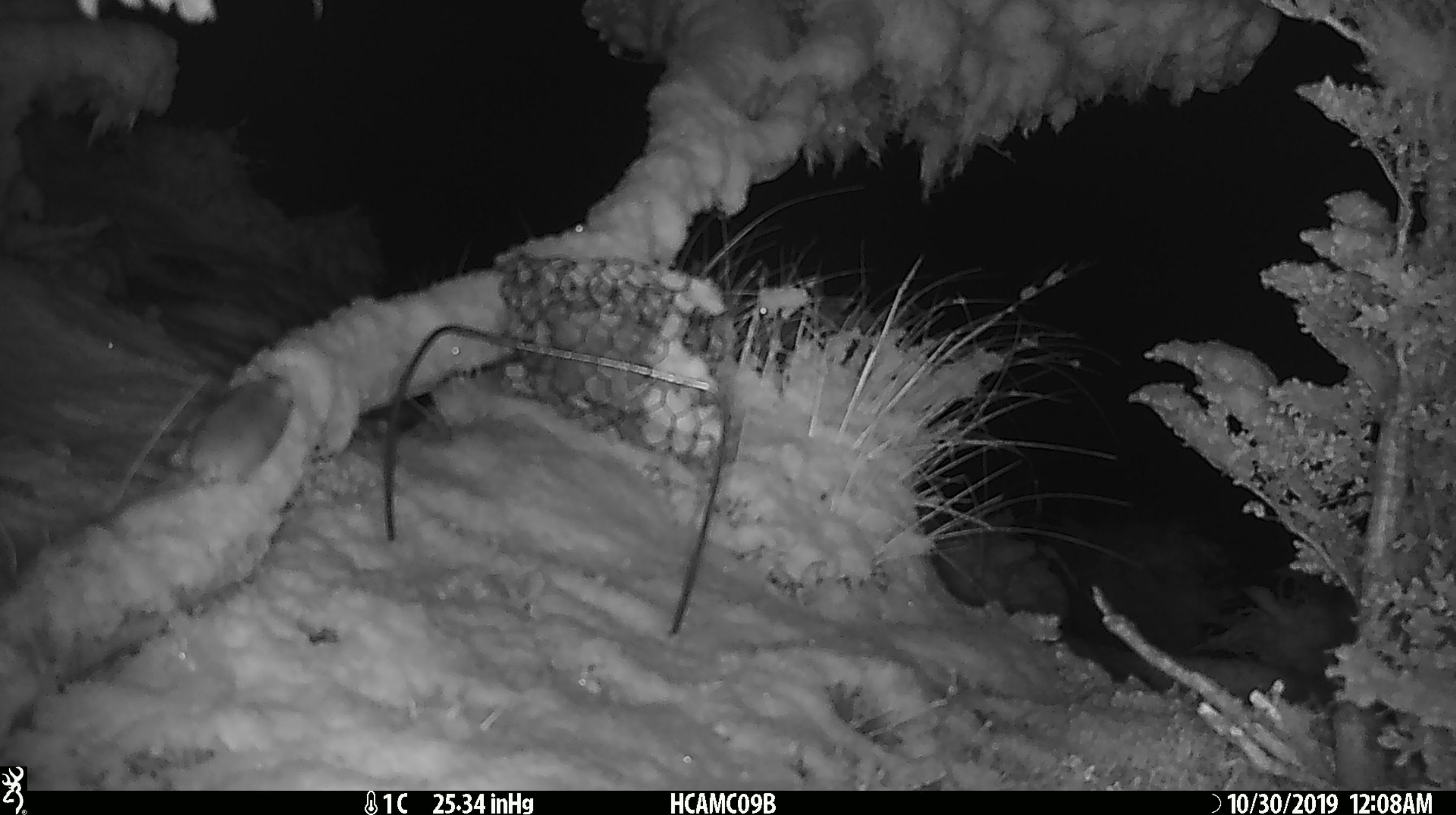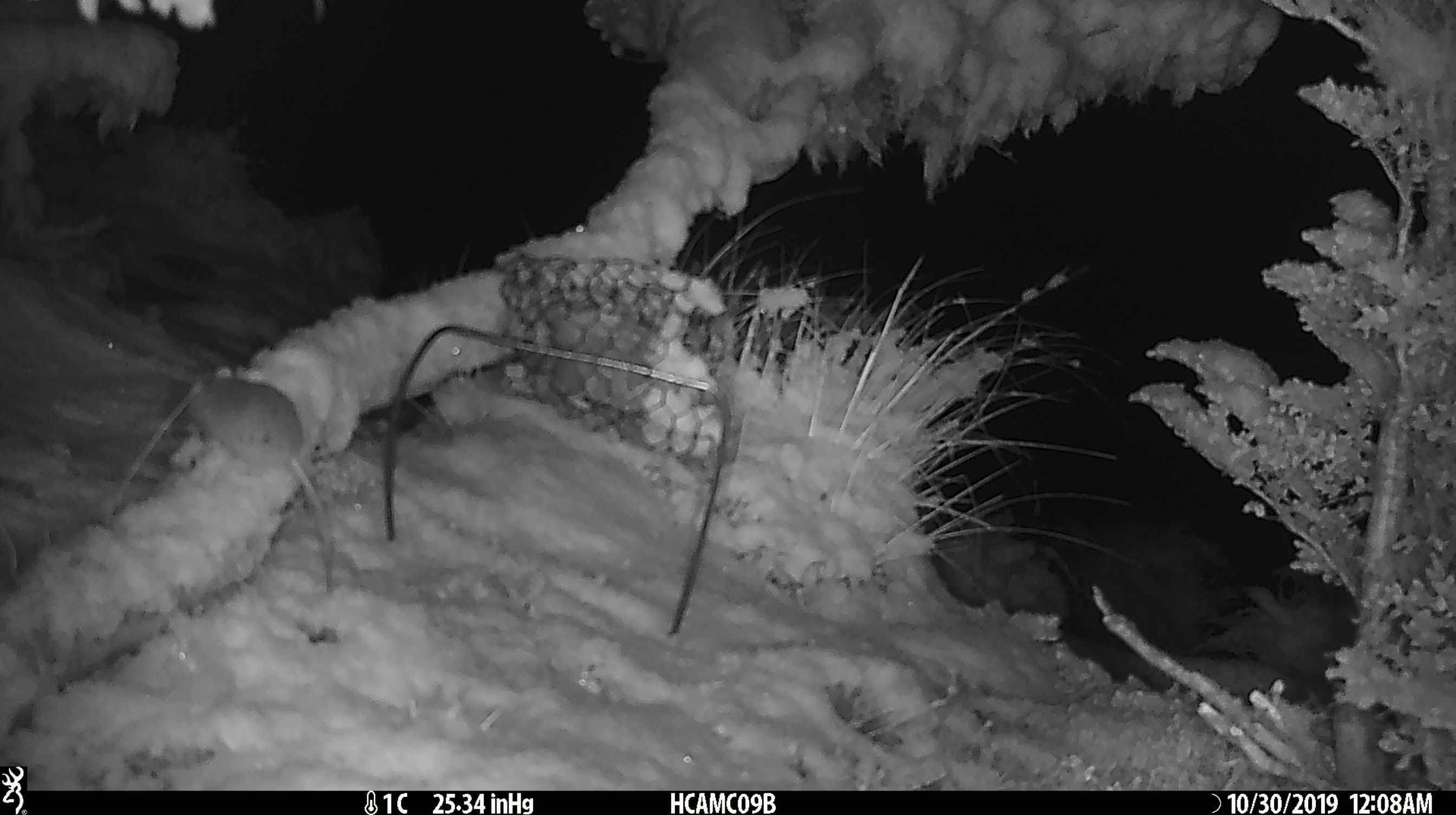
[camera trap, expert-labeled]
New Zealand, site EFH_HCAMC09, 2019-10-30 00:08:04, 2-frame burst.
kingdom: Animalia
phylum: Chordata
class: Mammalia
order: Rodentia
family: Muridae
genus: Mus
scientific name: Mus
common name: mouse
Mouse (Mus).